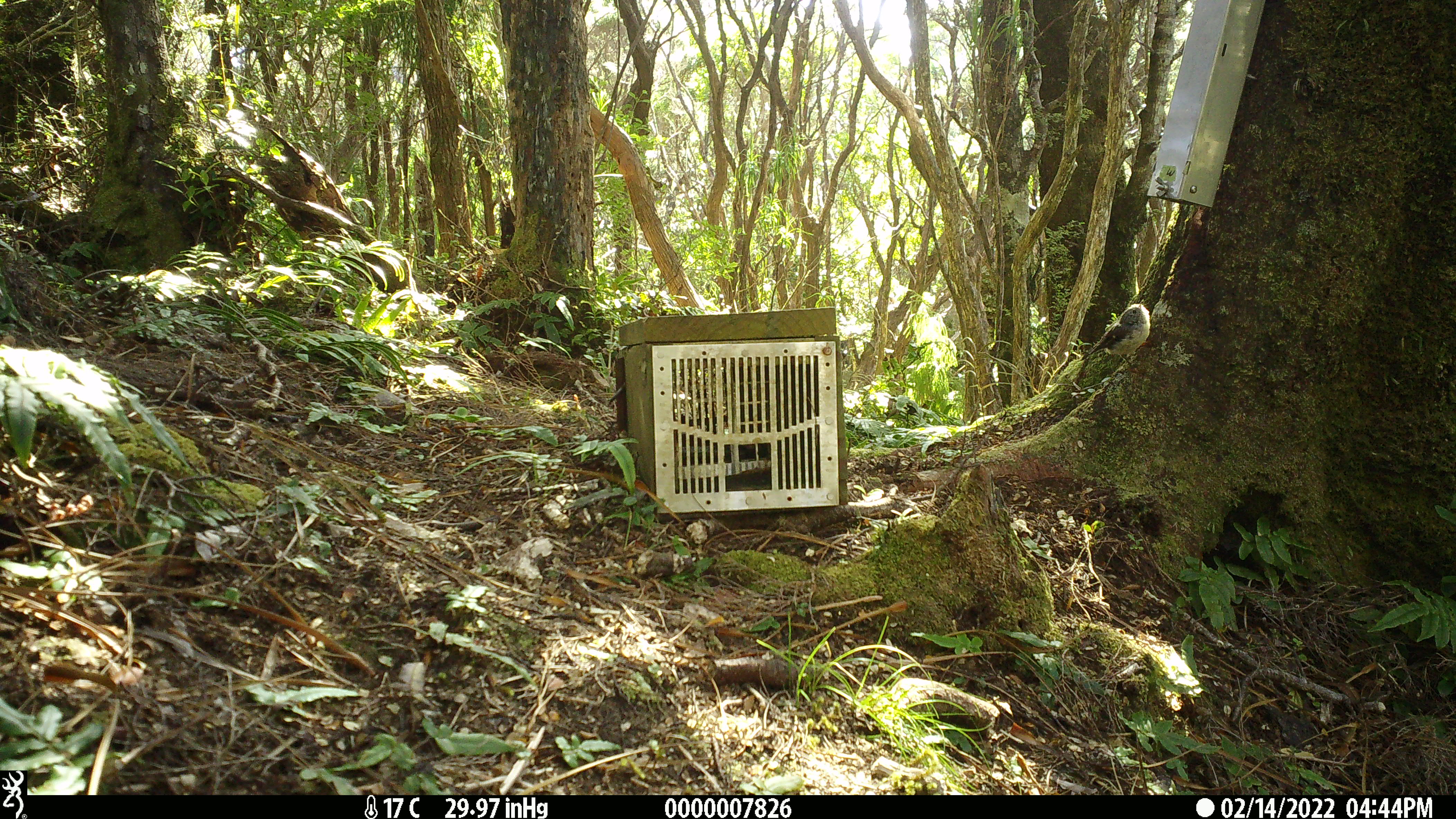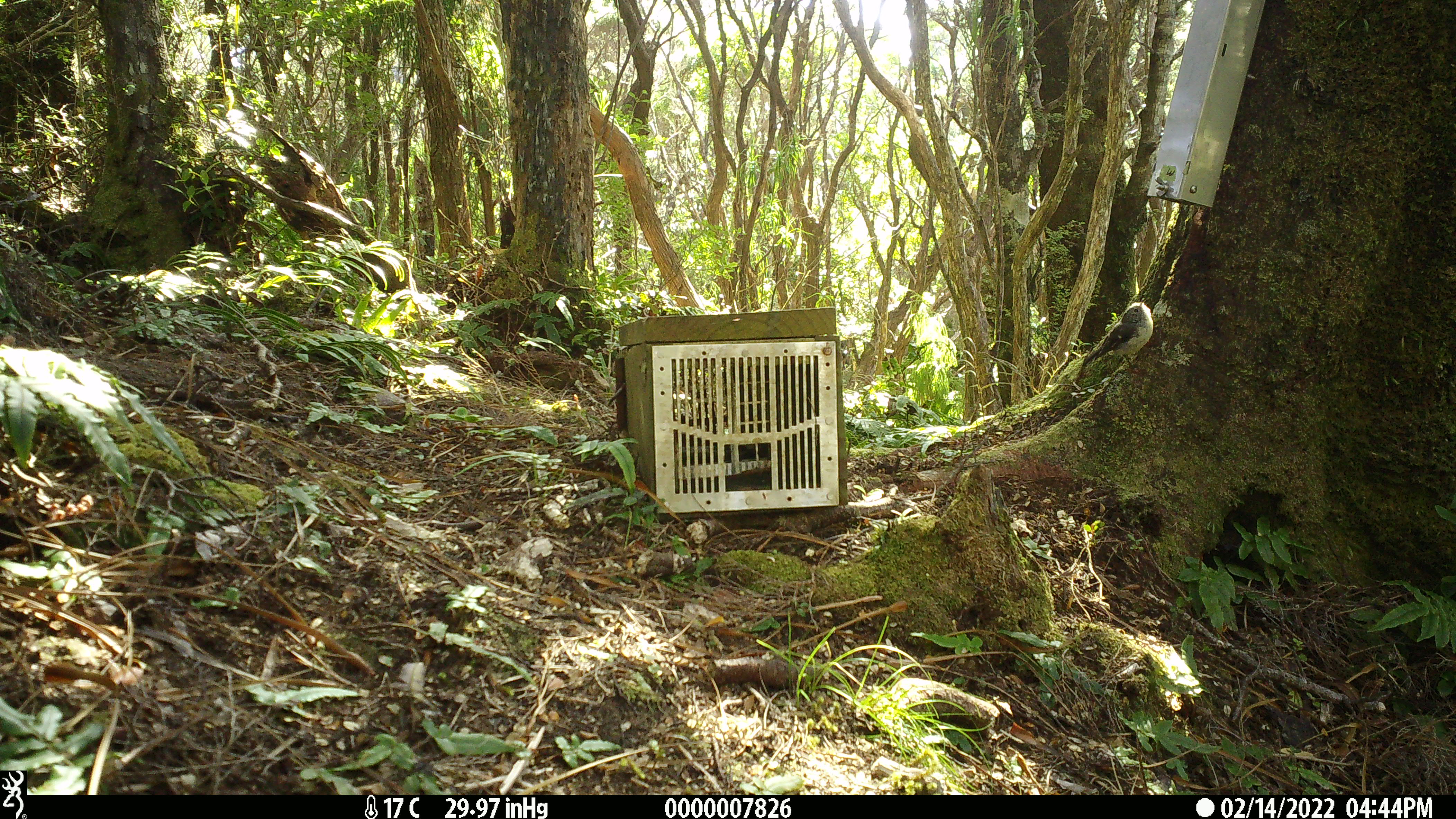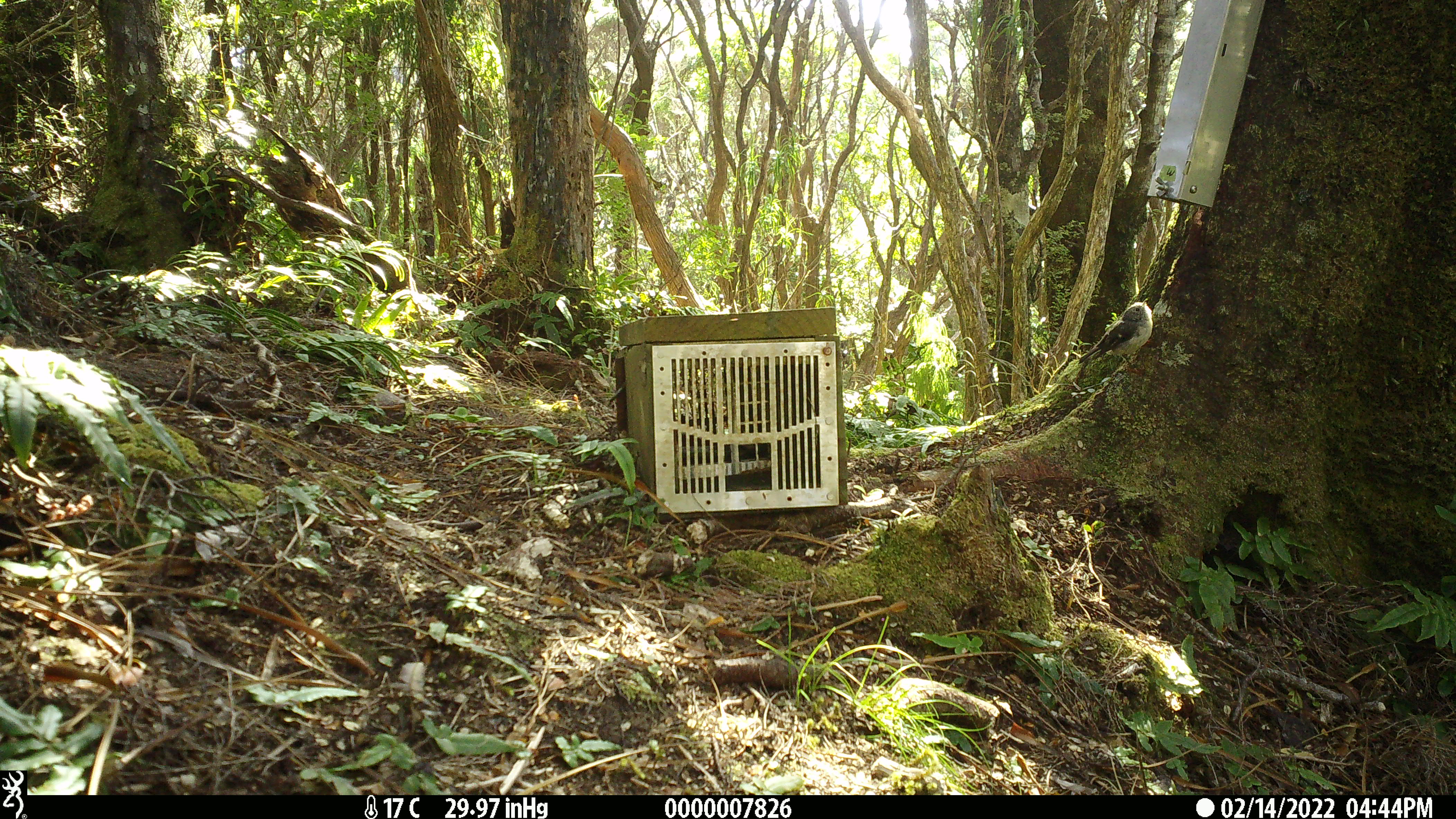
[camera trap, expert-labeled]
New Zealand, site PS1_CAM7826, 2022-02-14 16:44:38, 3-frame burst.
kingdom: Animalia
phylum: Chordata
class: Aves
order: Passeriformes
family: Petroicidae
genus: Petroica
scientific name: Petroica australis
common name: new zealand robin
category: robin